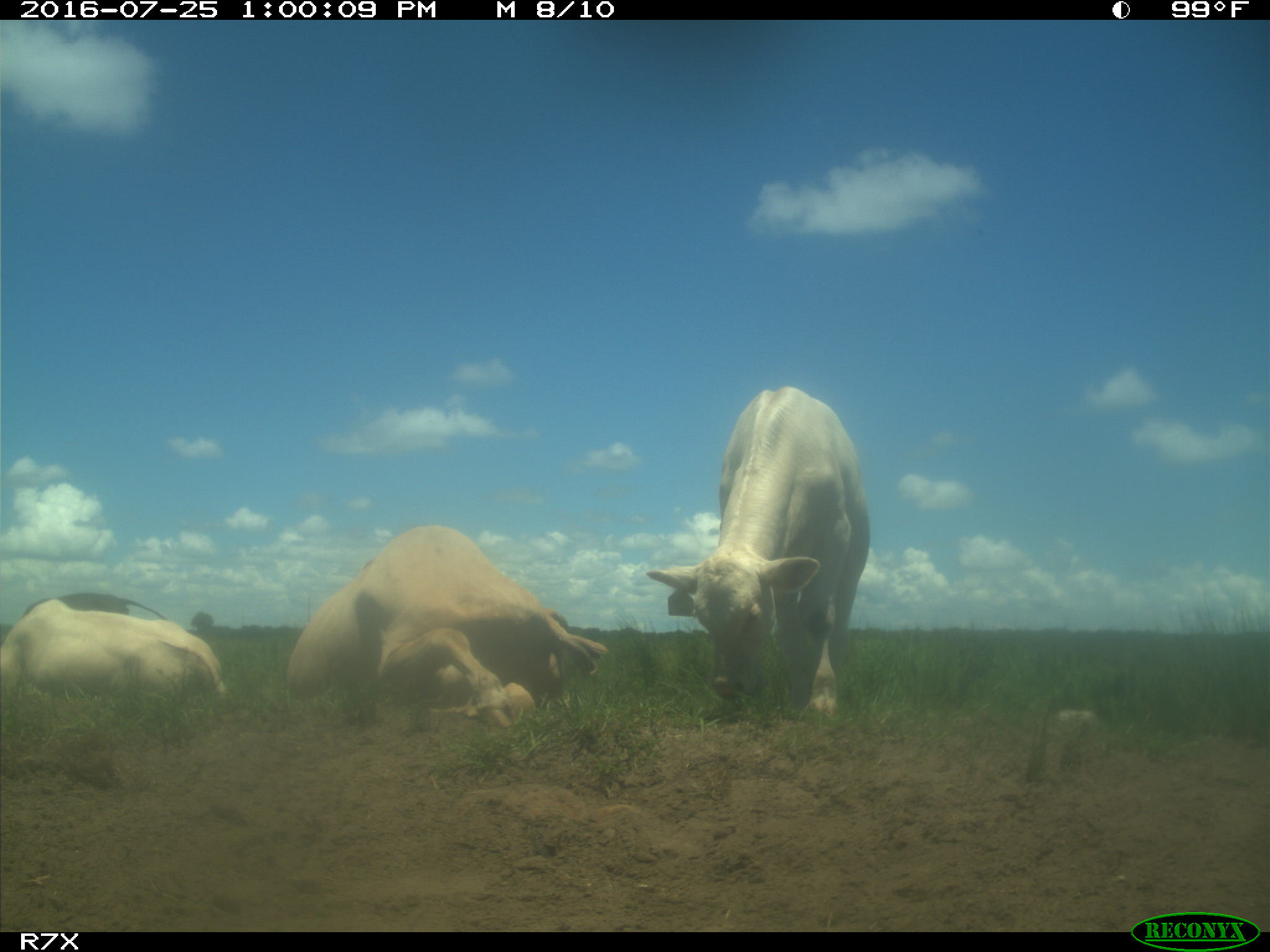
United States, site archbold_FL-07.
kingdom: Animalia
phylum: Chordata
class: Mammalia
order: Artiodactyla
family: Bovidae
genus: Bos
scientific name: Bos taurus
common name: domestic cow